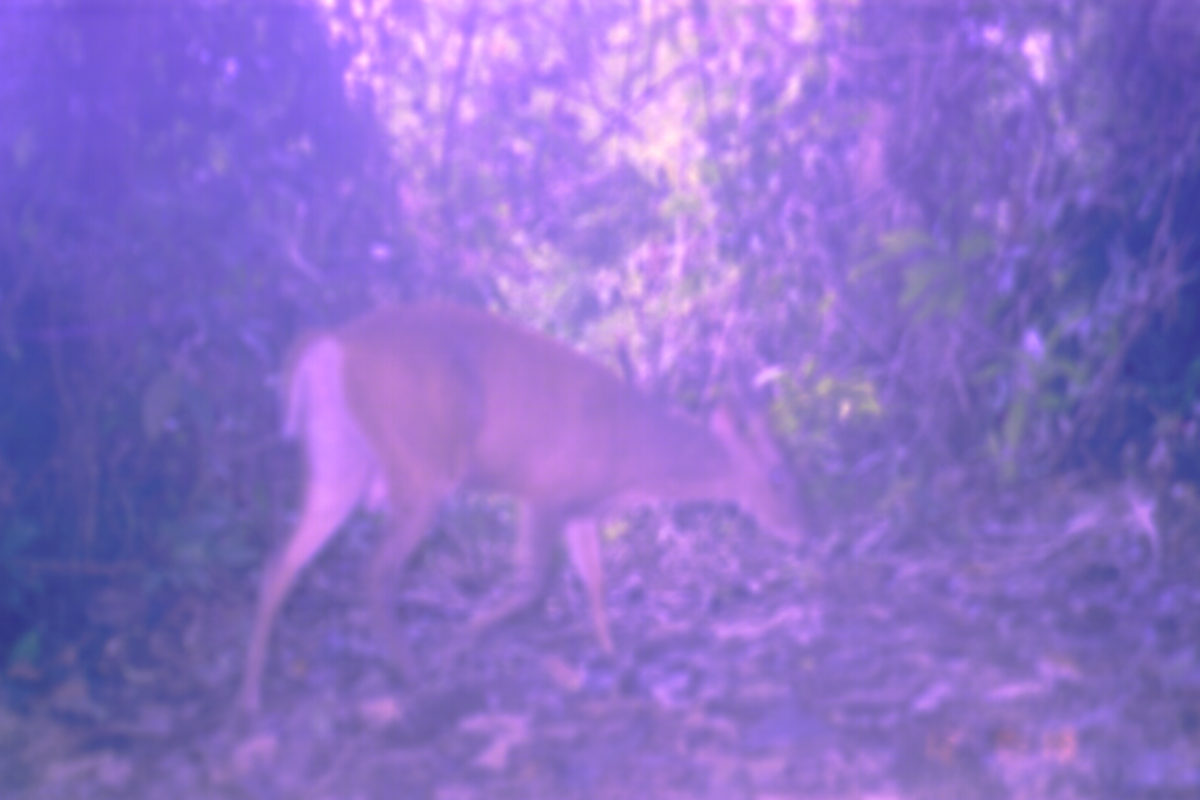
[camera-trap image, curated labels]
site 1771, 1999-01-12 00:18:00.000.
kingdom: Animalia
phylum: Chordata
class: Mammalia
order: Artiodactyla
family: Cervidae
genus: Muntiacus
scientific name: Muntiacus muntjak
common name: southern red muntjac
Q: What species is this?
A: Muntiacus muntjak (southern red muntjac).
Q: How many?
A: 1.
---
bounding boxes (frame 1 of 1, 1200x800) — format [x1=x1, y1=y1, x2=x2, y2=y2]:
muntiacus muntjak: [x1=236, y1=302, x2=817, y2=713]